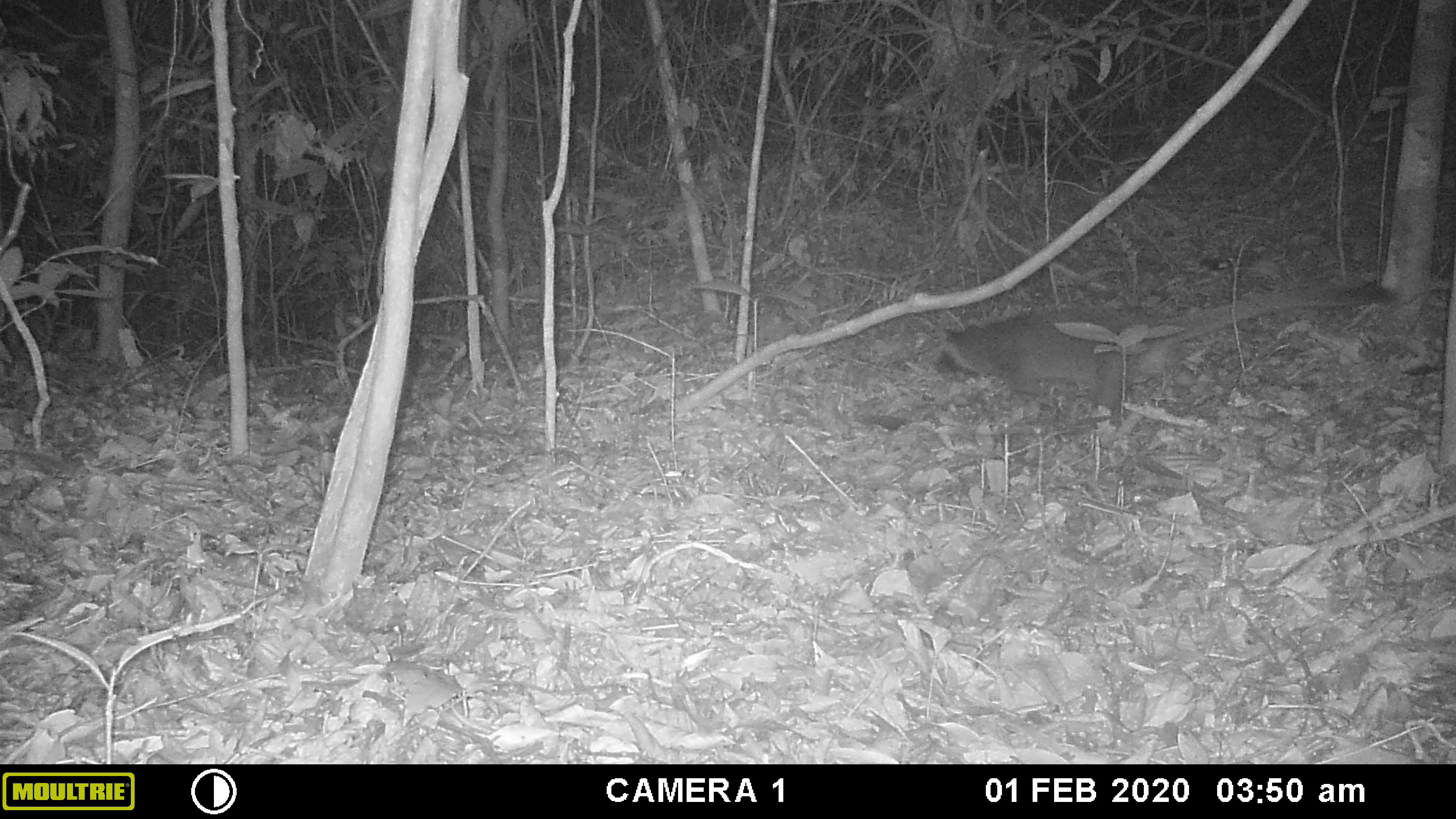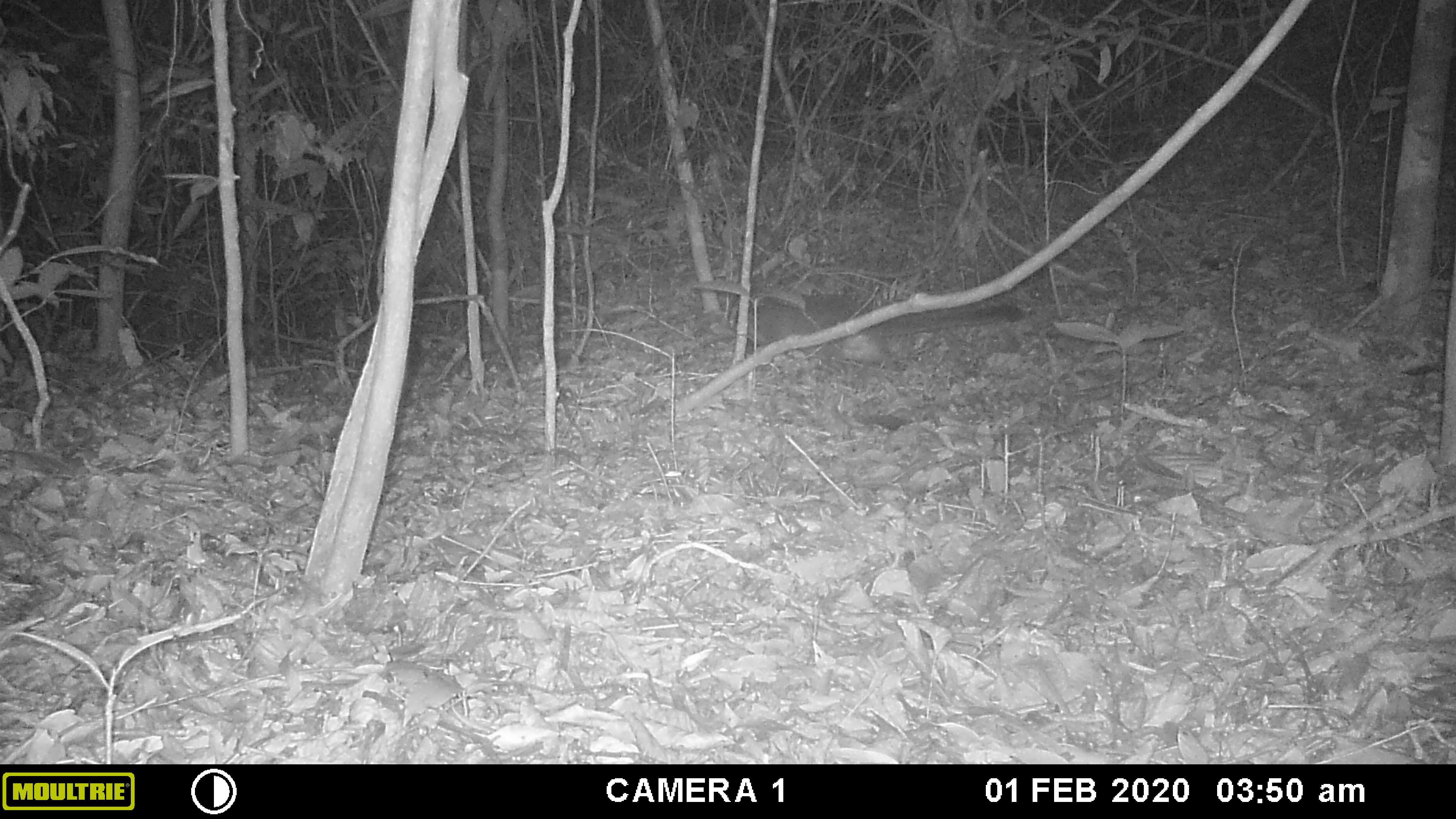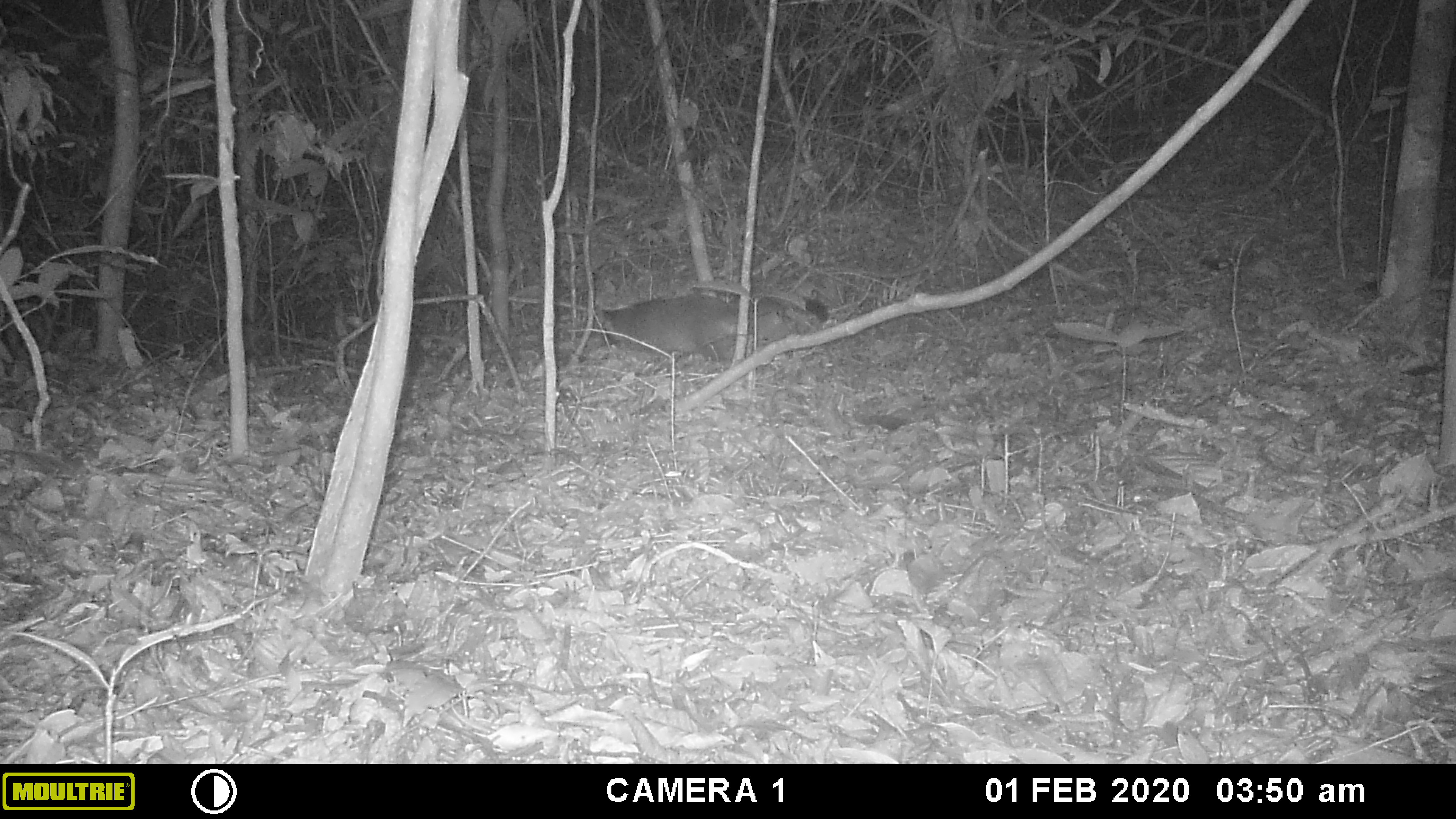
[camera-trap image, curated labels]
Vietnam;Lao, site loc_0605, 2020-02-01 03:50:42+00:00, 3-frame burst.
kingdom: Animalia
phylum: Chordata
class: Mammalia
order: Carnivora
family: Viverridae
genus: Paguma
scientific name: Paguma larvata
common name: masked palm civet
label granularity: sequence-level